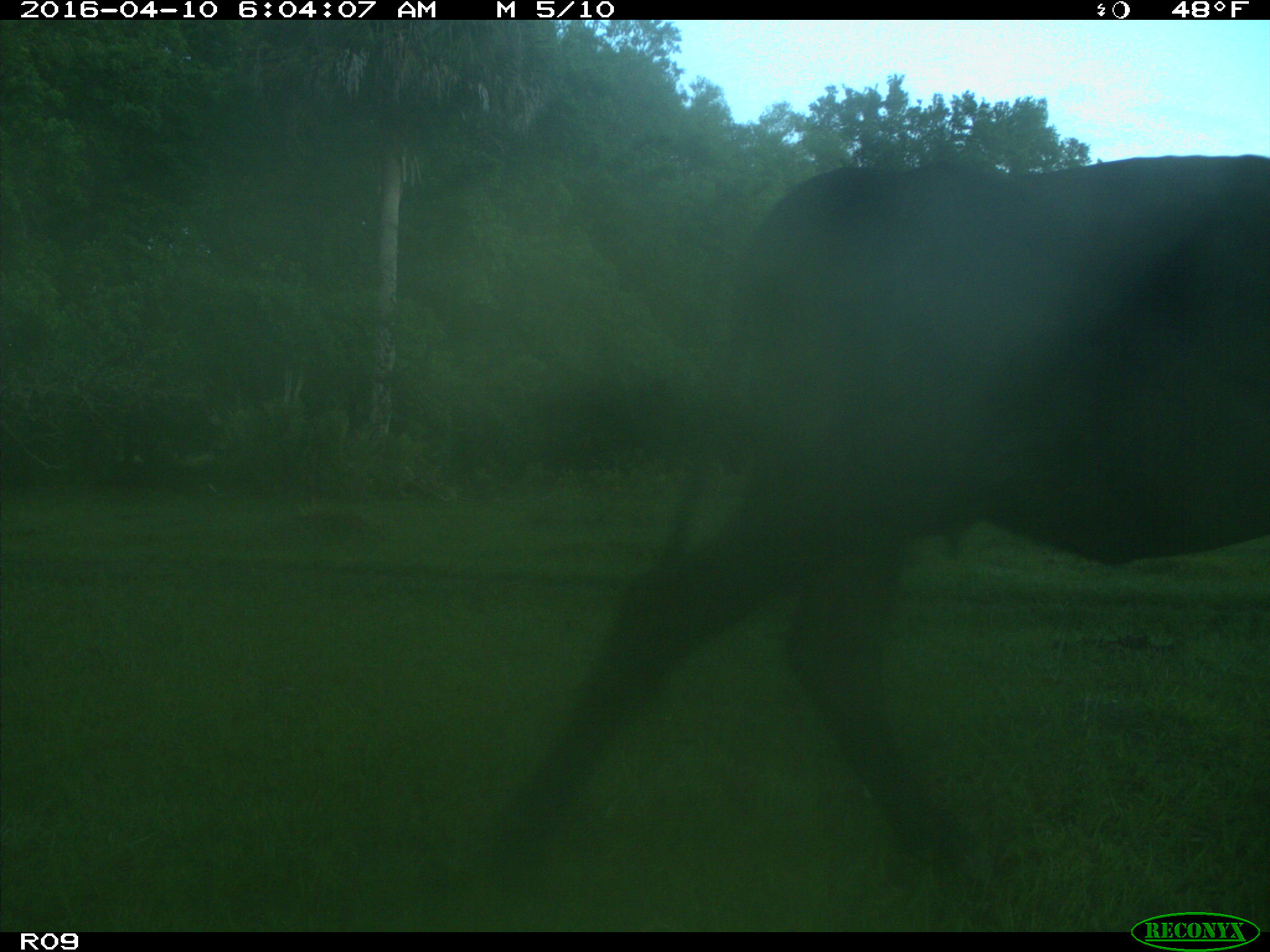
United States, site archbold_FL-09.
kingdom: Animalia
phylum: Chordata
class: Mammalia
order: Artiodactyla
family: Bovidae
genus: Bos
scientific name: Bos taurus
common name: domestic cow